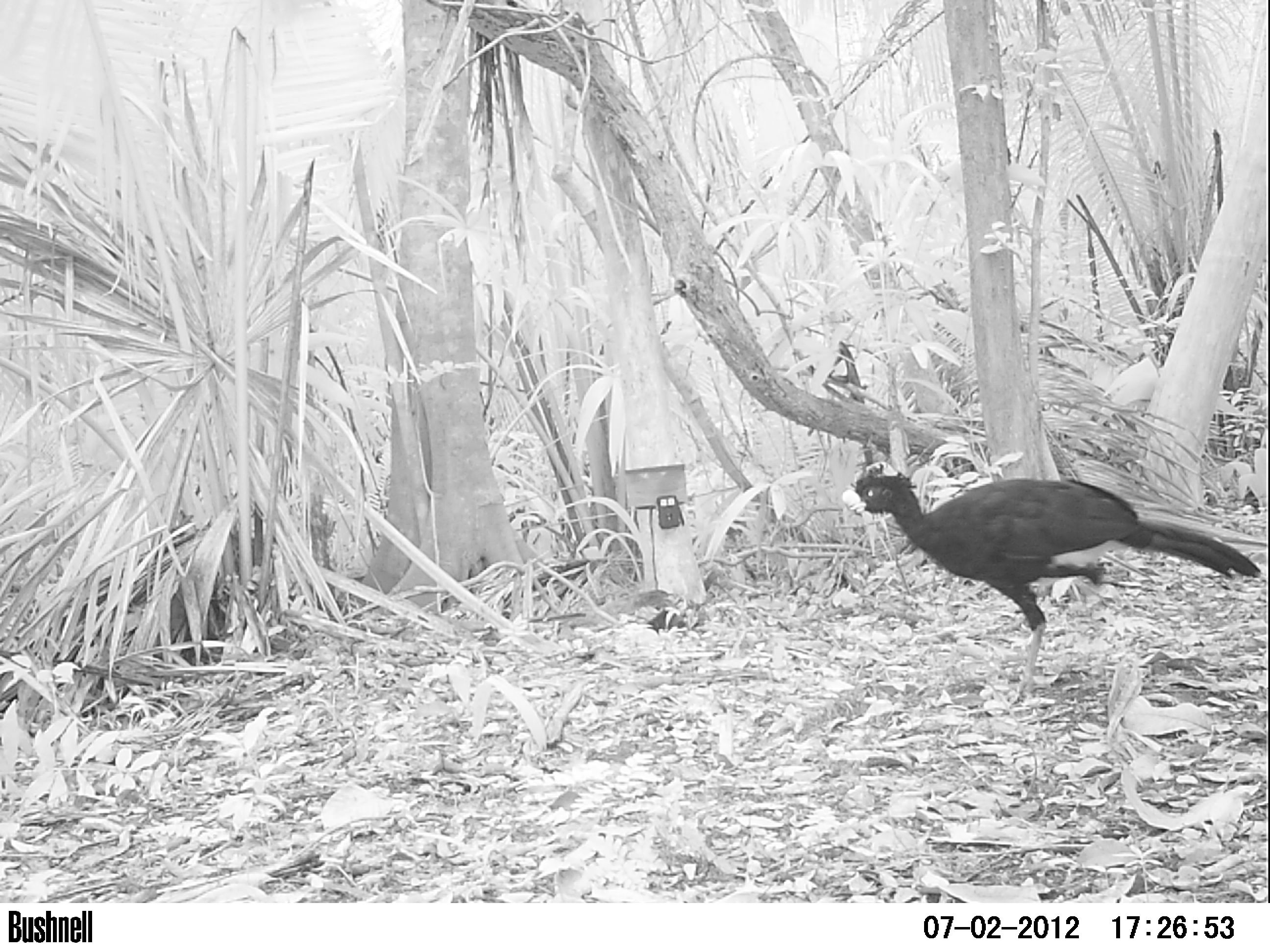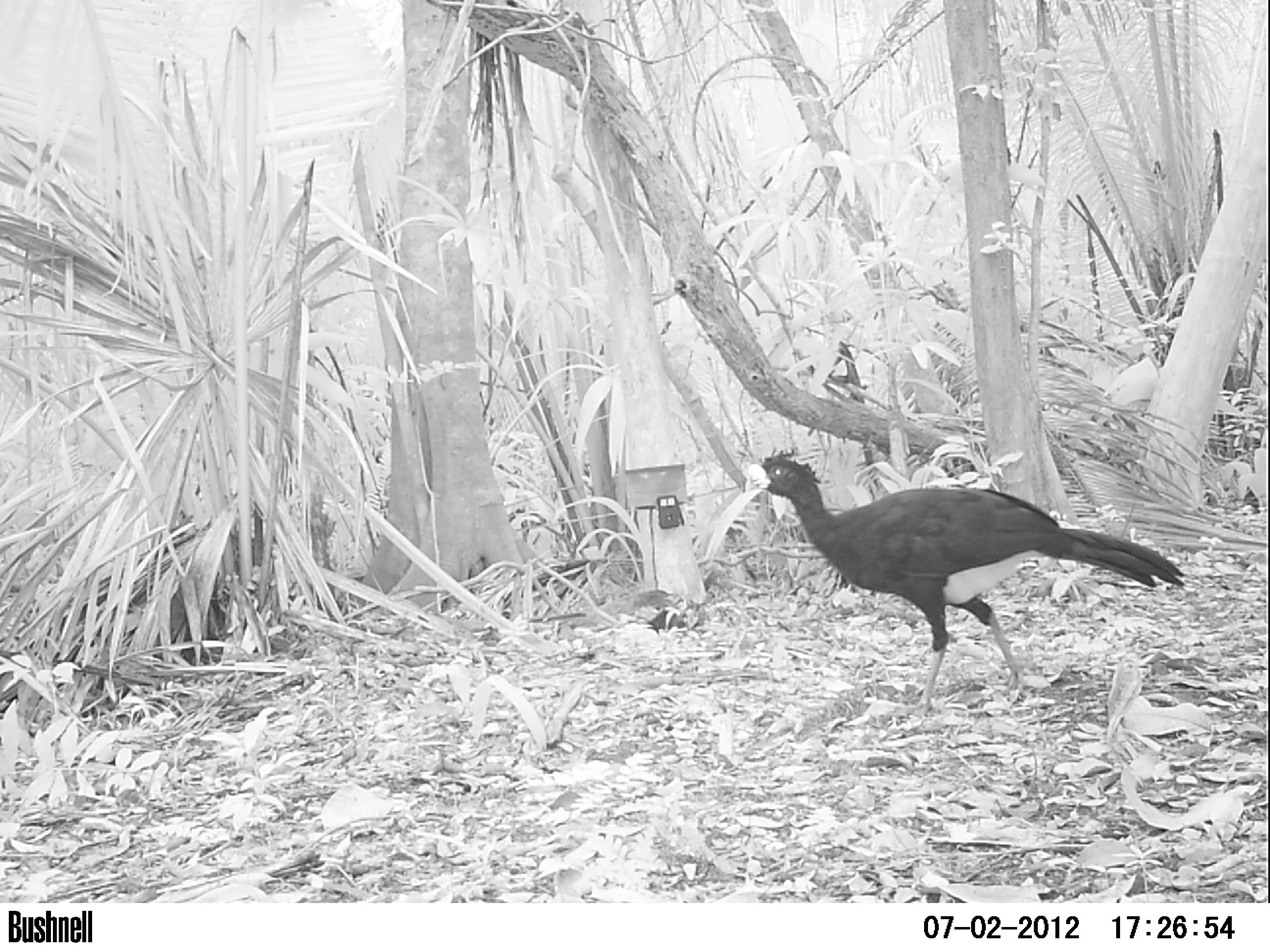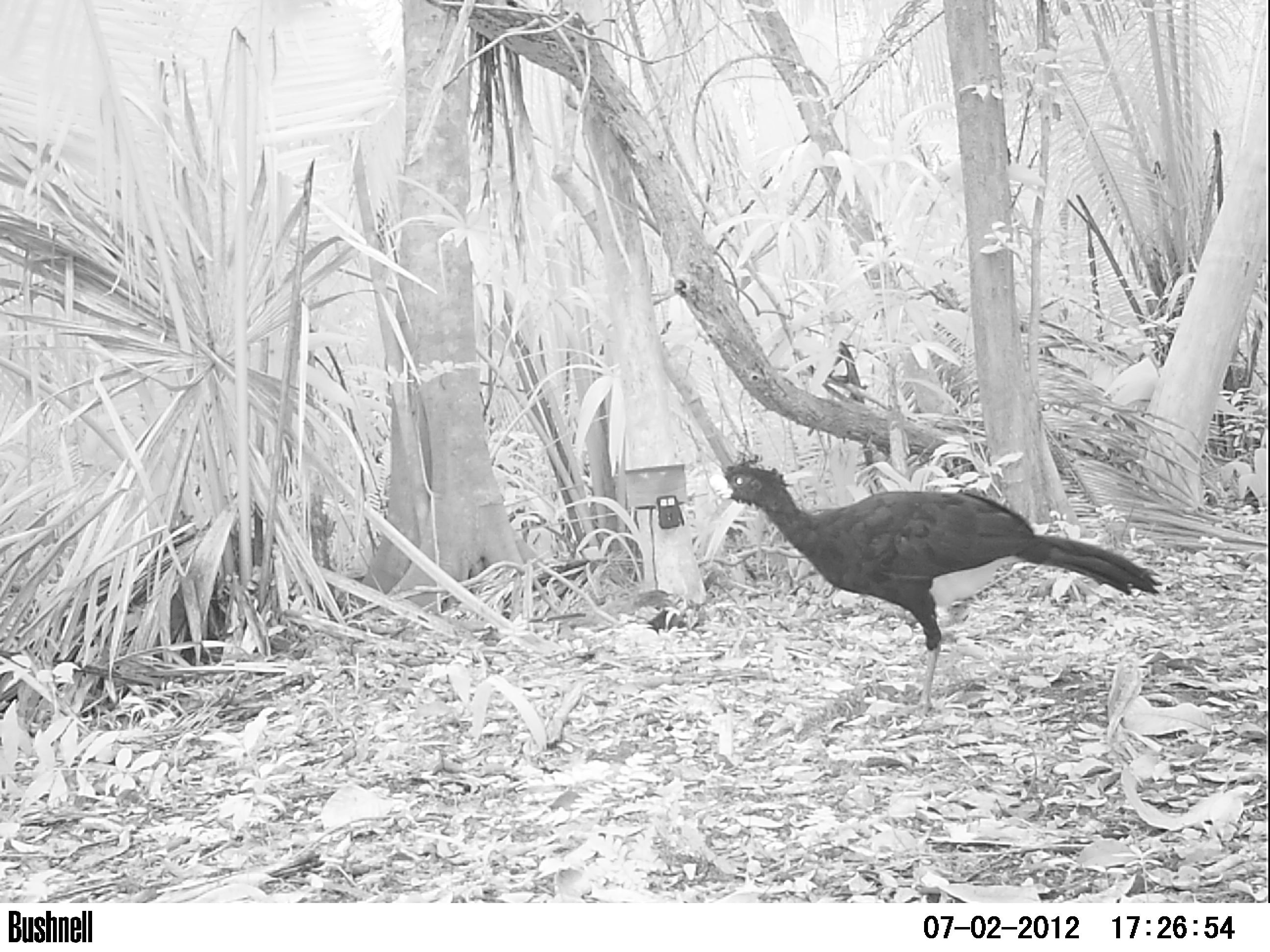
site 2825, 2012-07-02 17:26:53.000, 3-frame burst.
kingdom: Animalia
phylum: Chordata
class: Aves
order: Galliformes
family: Cracidae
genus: Crax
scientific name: Crax rubra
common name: great curassow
Crax rubra (great curassow), count 1, age adult, sex male.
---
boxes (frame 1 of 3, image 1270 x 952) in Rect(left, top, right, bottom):
crax rubra: Rect(840, 461, 1261, 705)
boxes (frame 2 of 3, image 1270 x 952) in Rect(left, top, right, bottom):
crax rubra: Rect(743, 448, 1184, 721)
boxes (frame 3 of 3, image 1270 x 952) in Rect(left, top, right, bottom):
crax rubra: Rect(715, 451, 1162, 720)